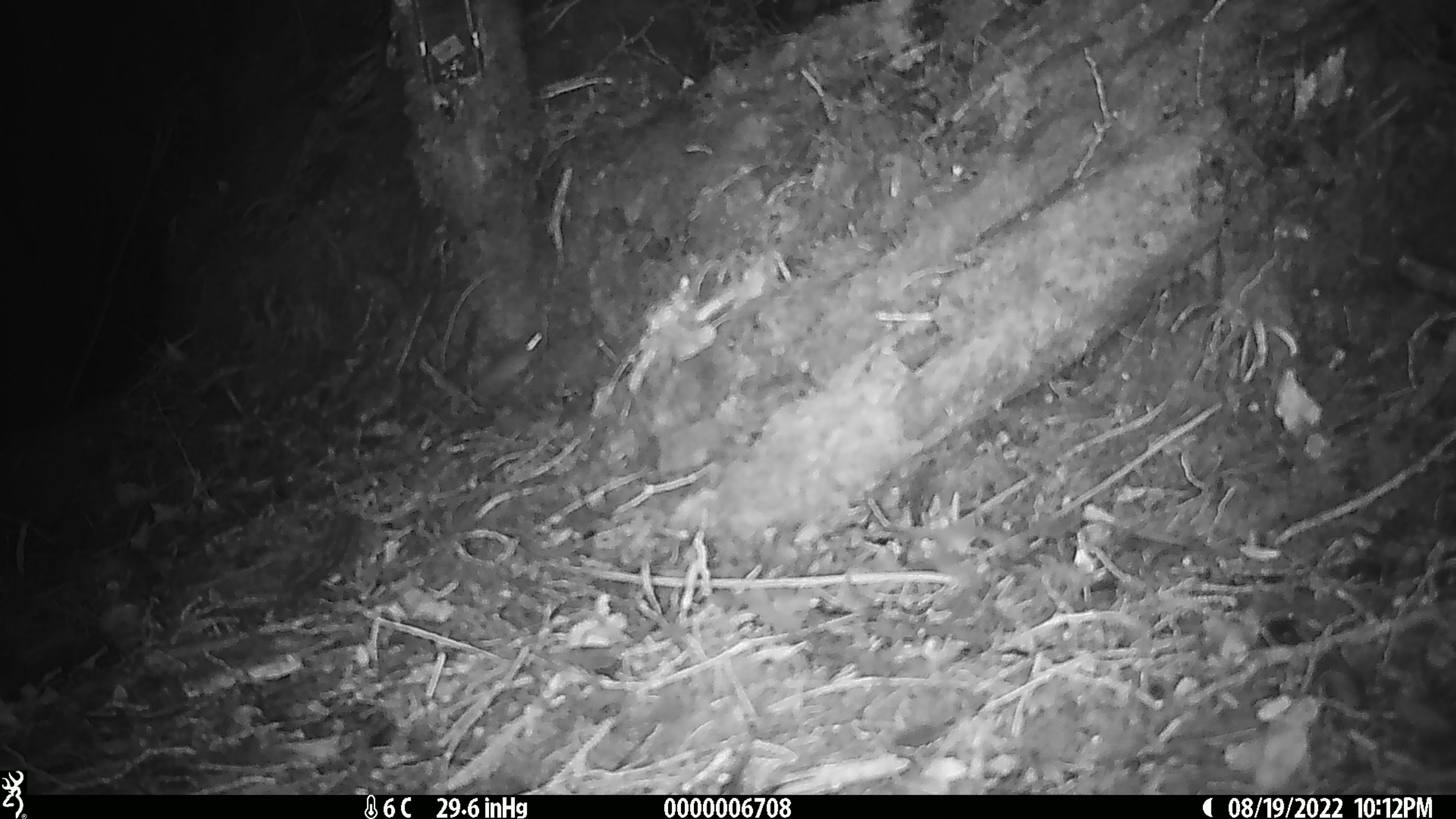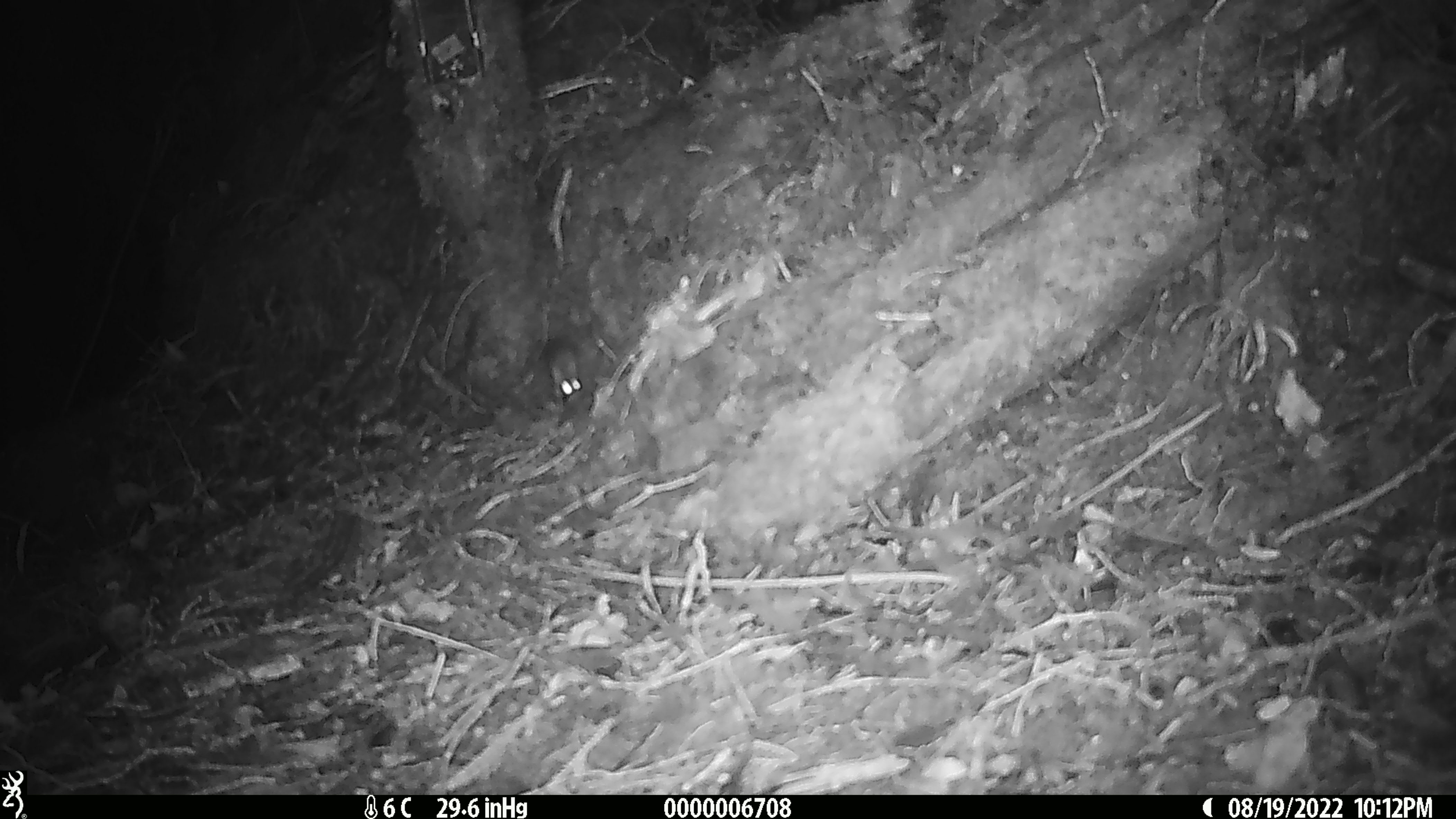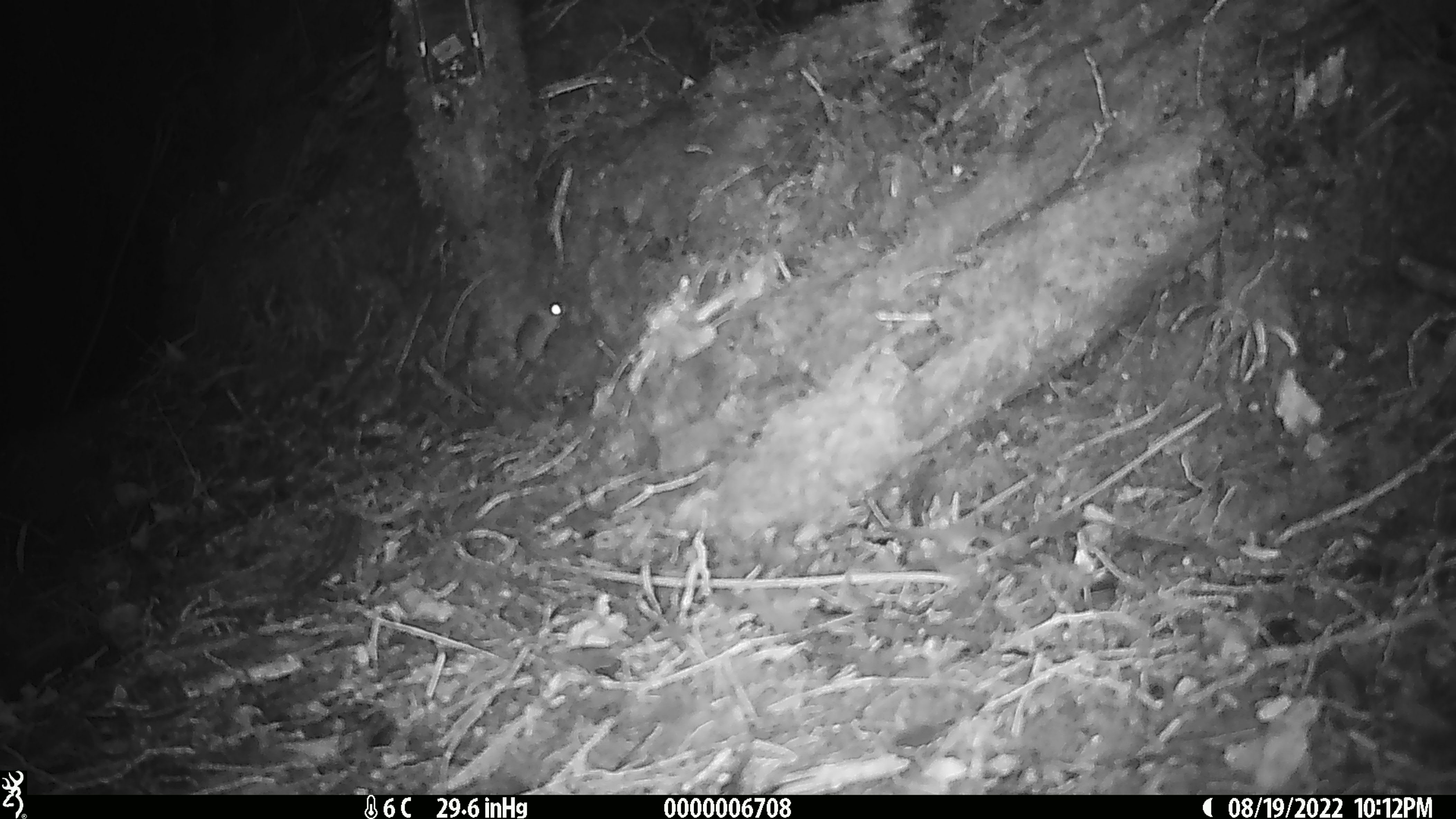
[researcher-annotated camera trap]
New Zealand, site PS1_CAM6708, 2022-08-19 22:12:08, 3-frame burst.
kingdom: Animalia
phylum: Chordata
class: Mammalia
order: Rodentia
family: Muridae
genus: Mus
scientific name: Mus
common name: mouse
Mouse (Mus).